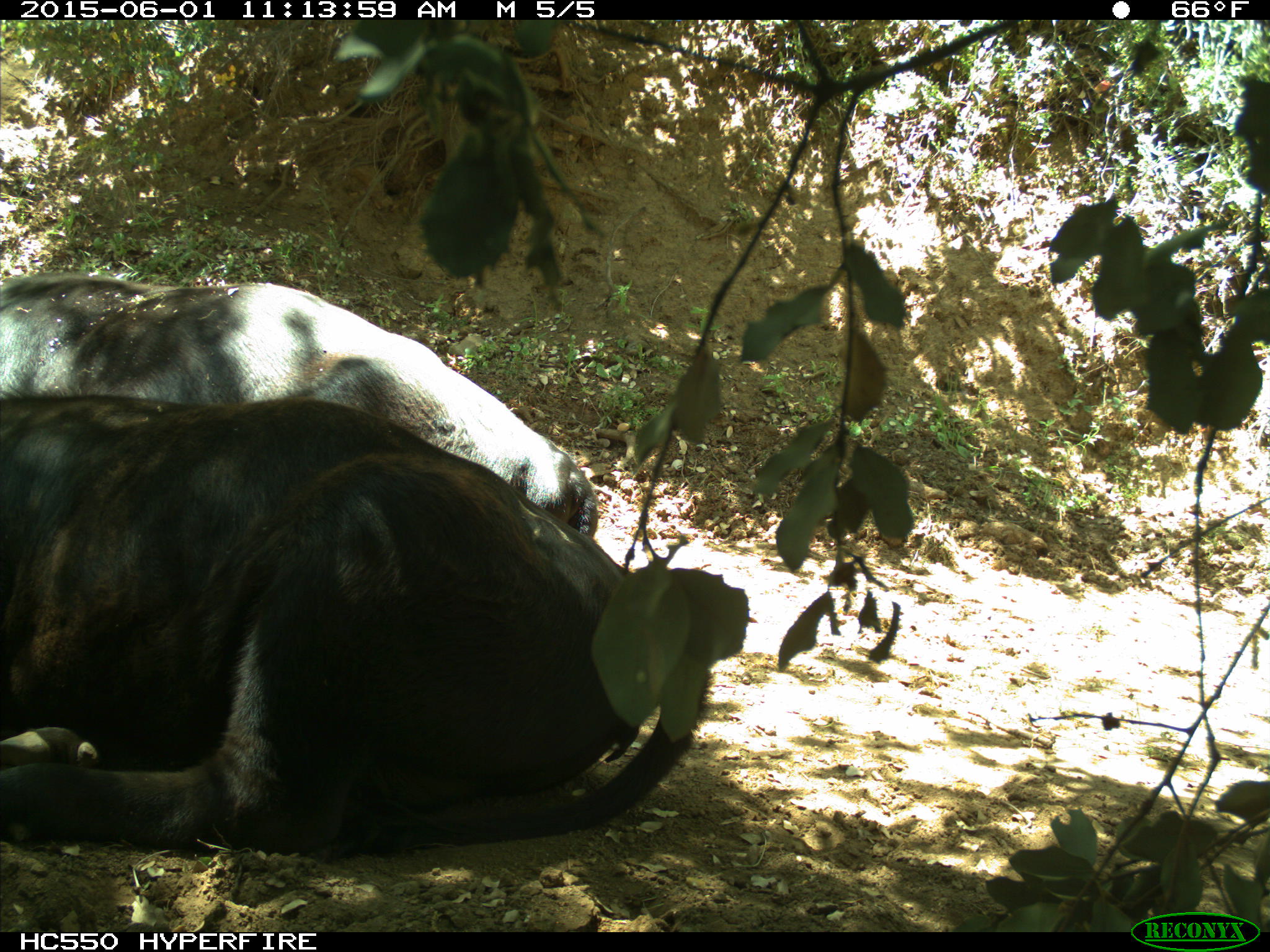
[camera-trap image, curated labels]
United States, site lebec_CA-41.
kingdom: Animalia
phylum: Chordata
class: Mammalia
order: Artiodactyla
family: Bovidae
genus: Bos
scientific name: Bos taurus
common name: domestic cow